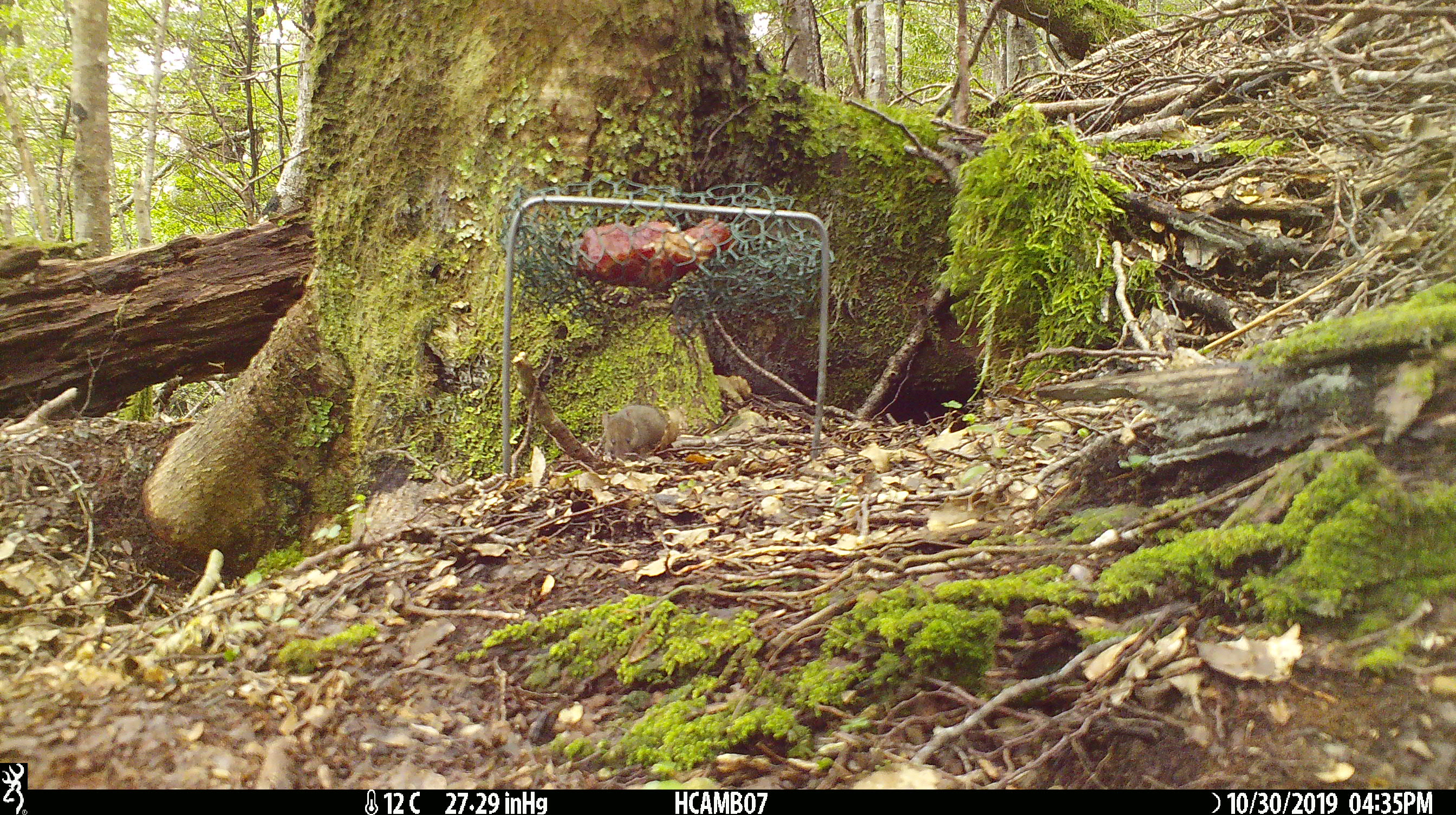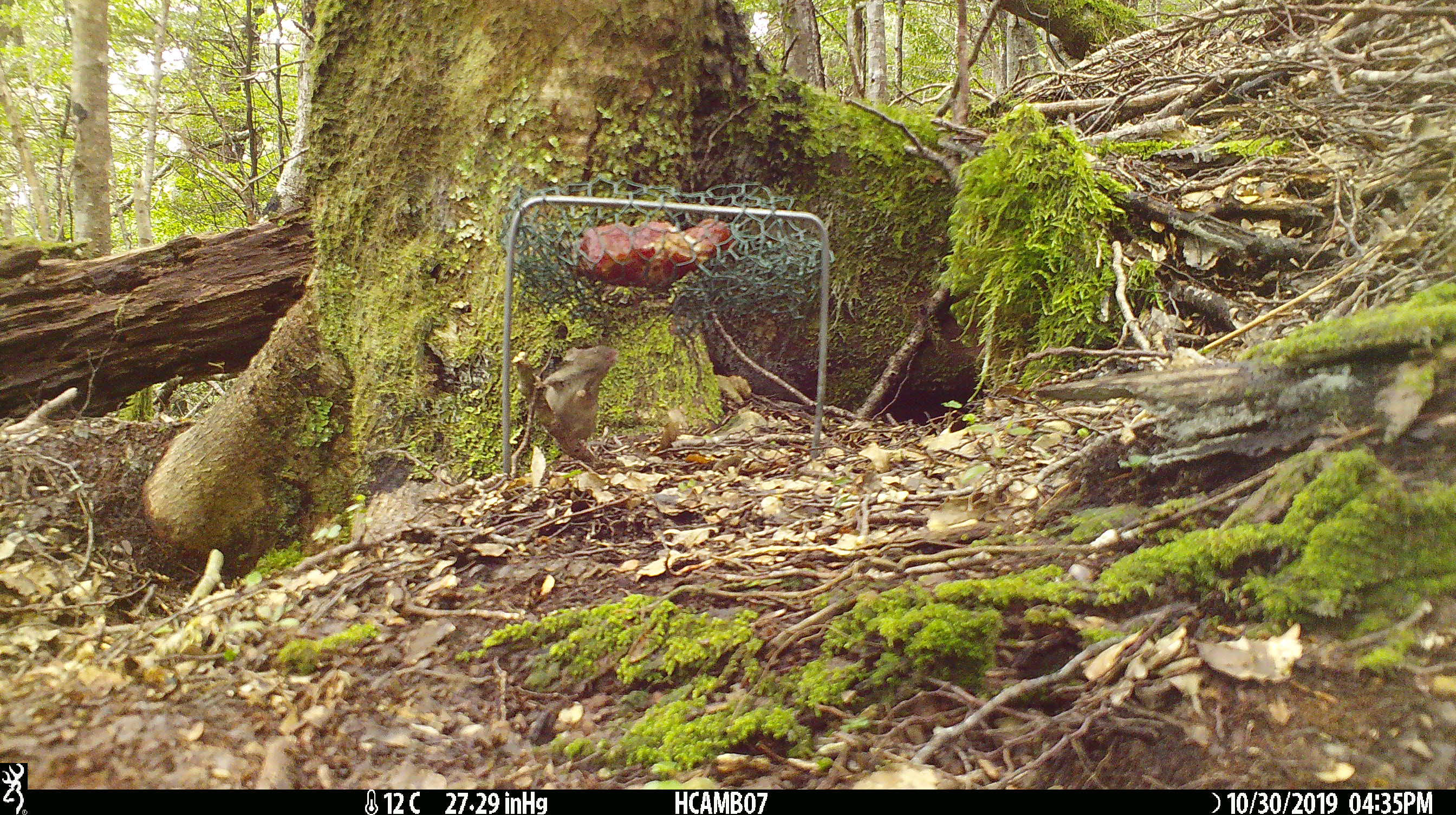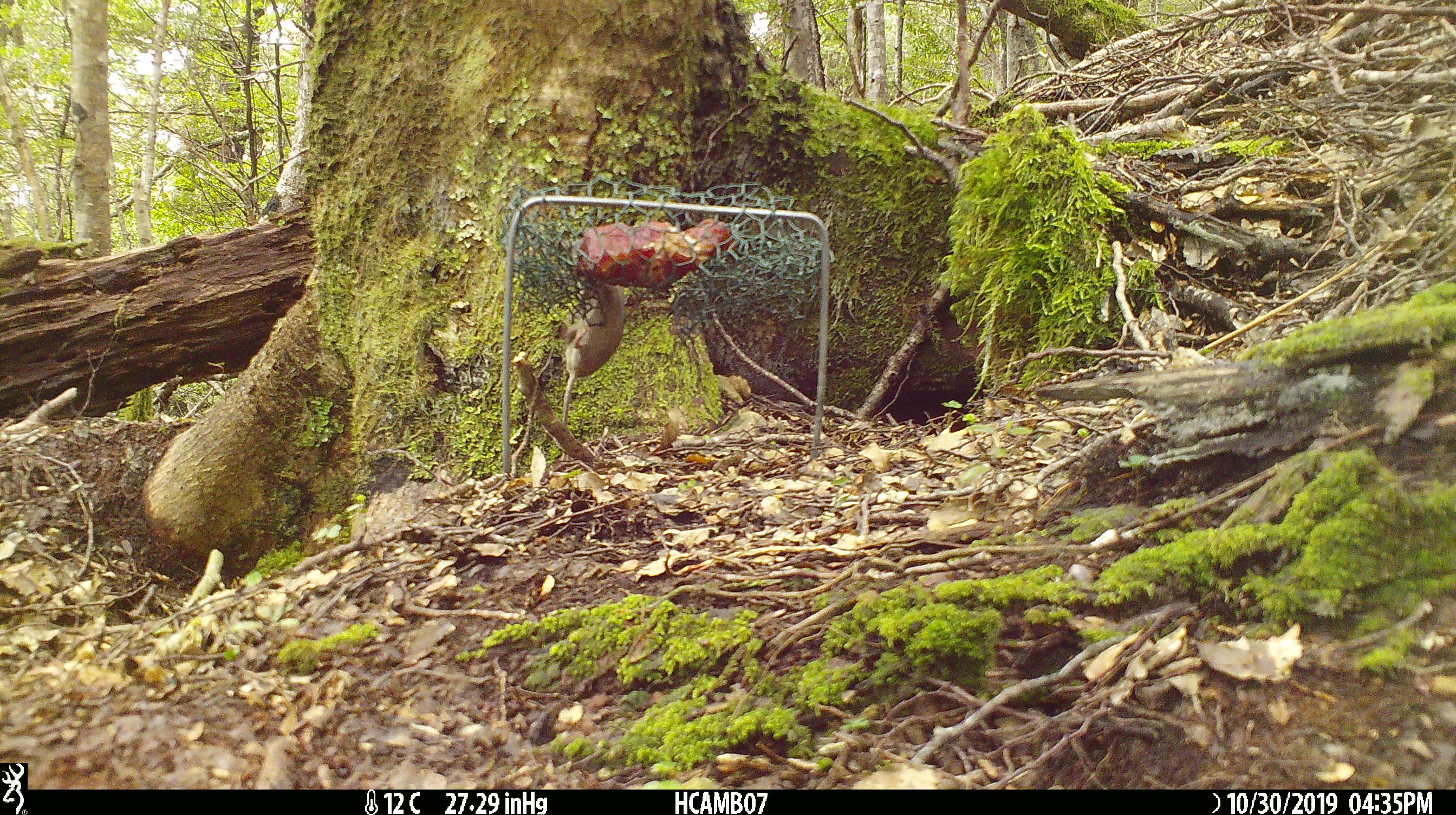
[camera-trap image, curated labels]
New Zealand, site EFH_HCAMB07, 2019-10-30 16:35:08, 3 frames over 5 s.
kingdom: Animalia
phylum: Chordata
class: Mammalia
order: Rodentia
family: Muridae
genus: Mus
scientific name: Mus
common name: mouse